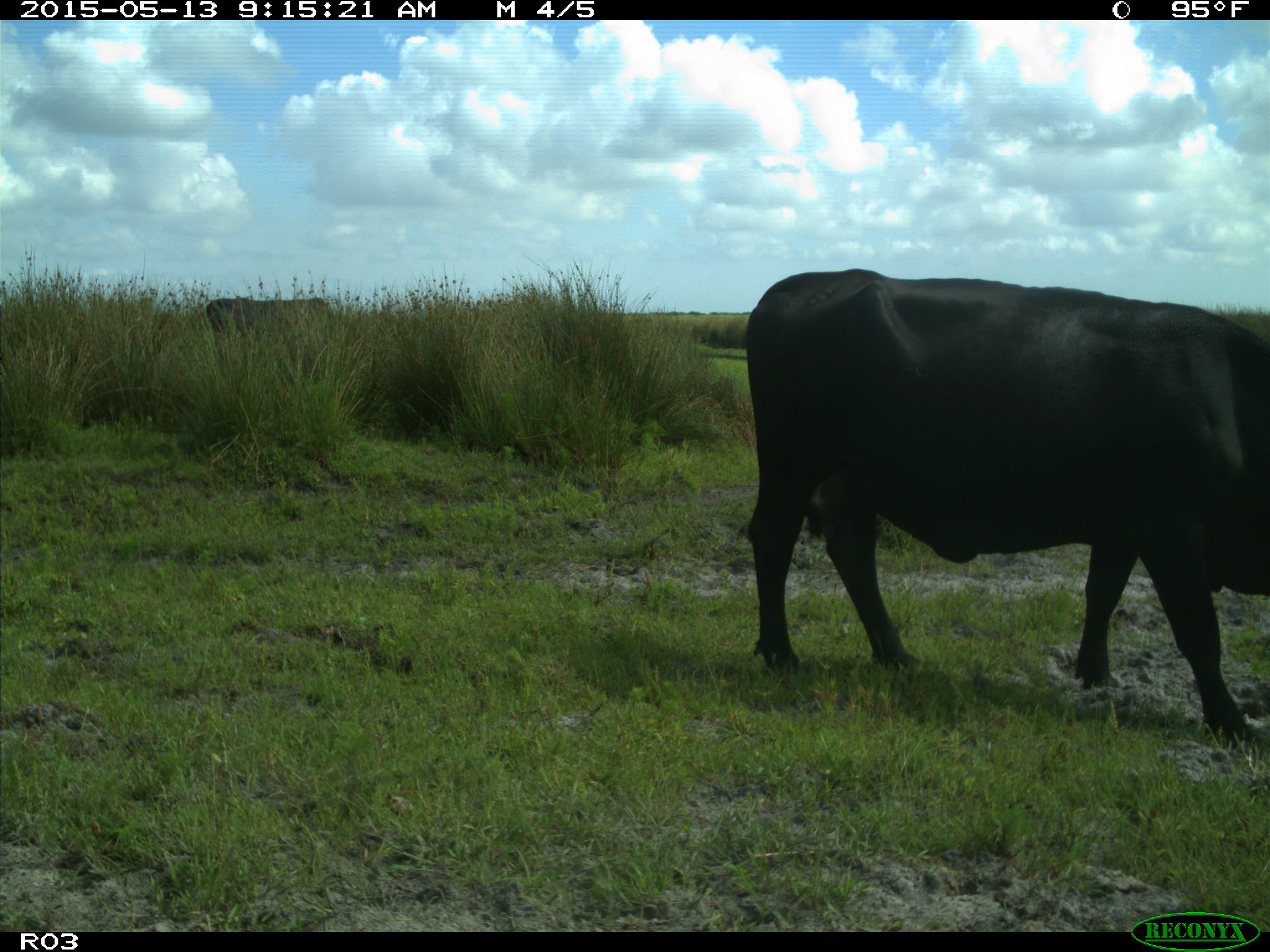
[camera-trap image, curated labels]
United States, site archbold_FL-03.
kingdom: Animalia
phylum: Chordata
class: Mammalia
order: Artiodactyla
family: Bovidae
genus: Bos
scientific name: Bos taurus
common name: domestic cow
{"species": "Bos taurus (domestic cow)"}